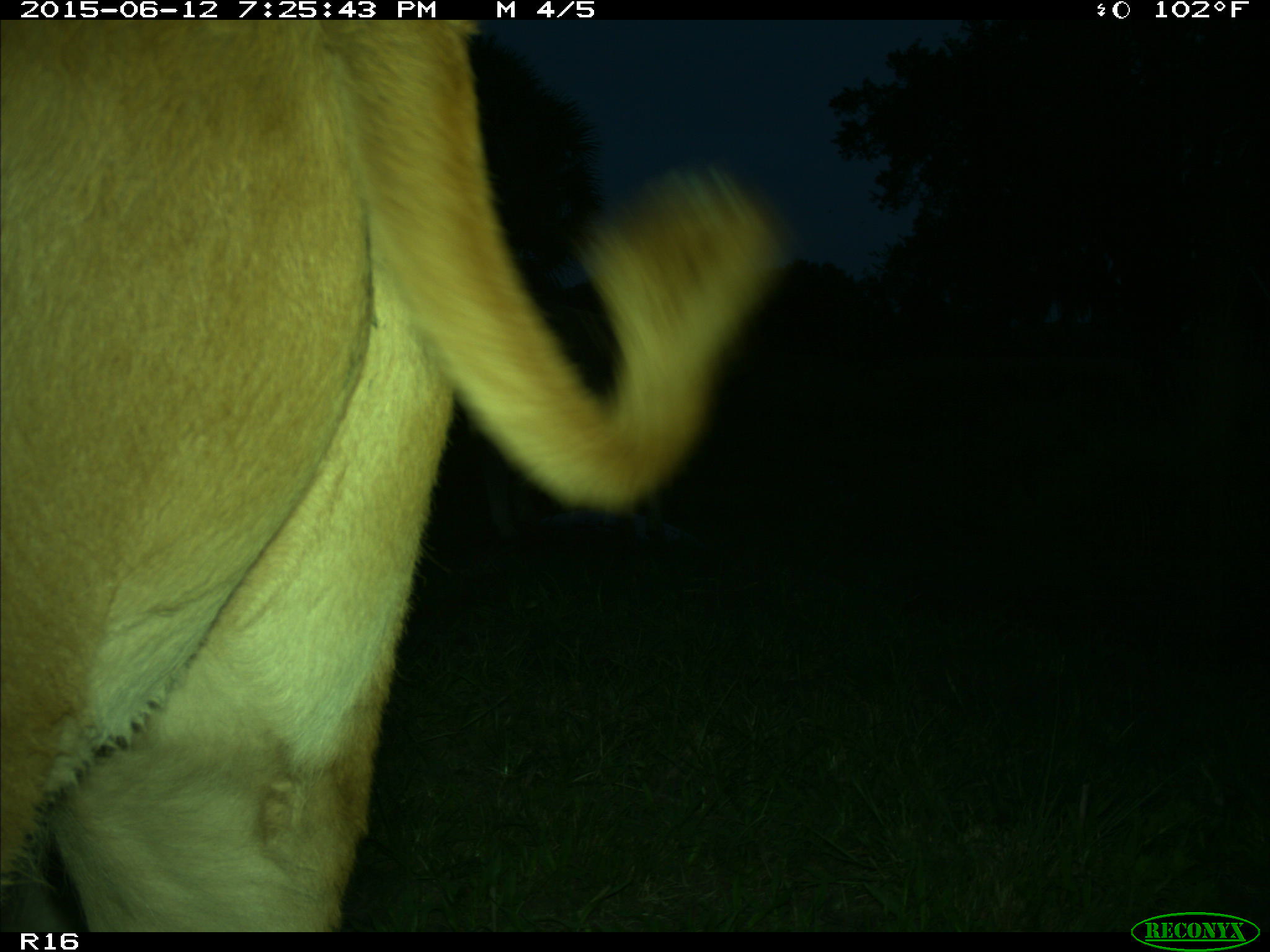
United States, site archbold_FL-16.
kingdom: Animalia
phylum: Chordata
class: Mammalia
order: Artiodactyla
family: Bovidae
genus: Bos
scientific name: Bos taurus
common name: domestic cow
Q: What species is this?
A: Bos taurus (domestic cow).